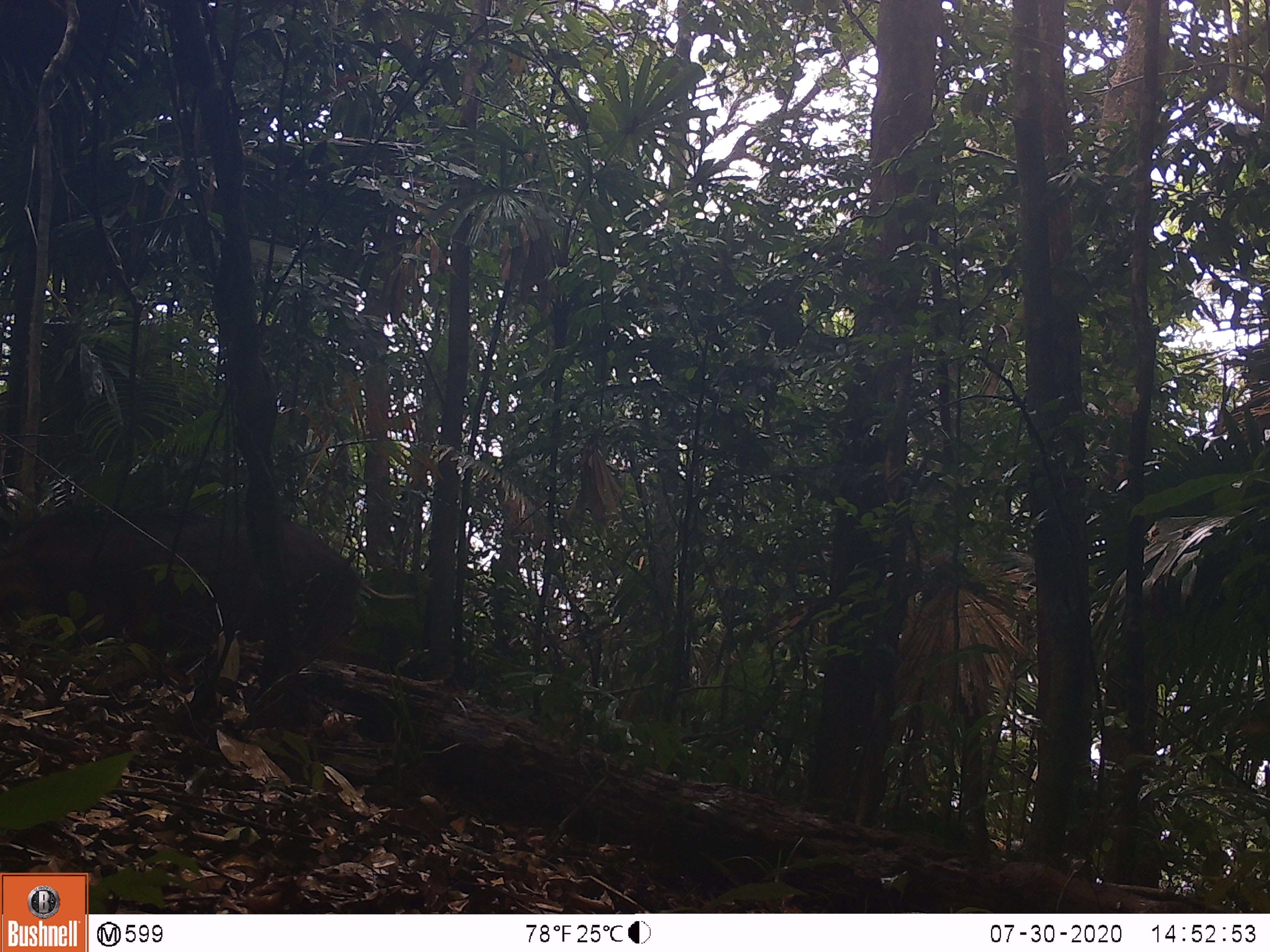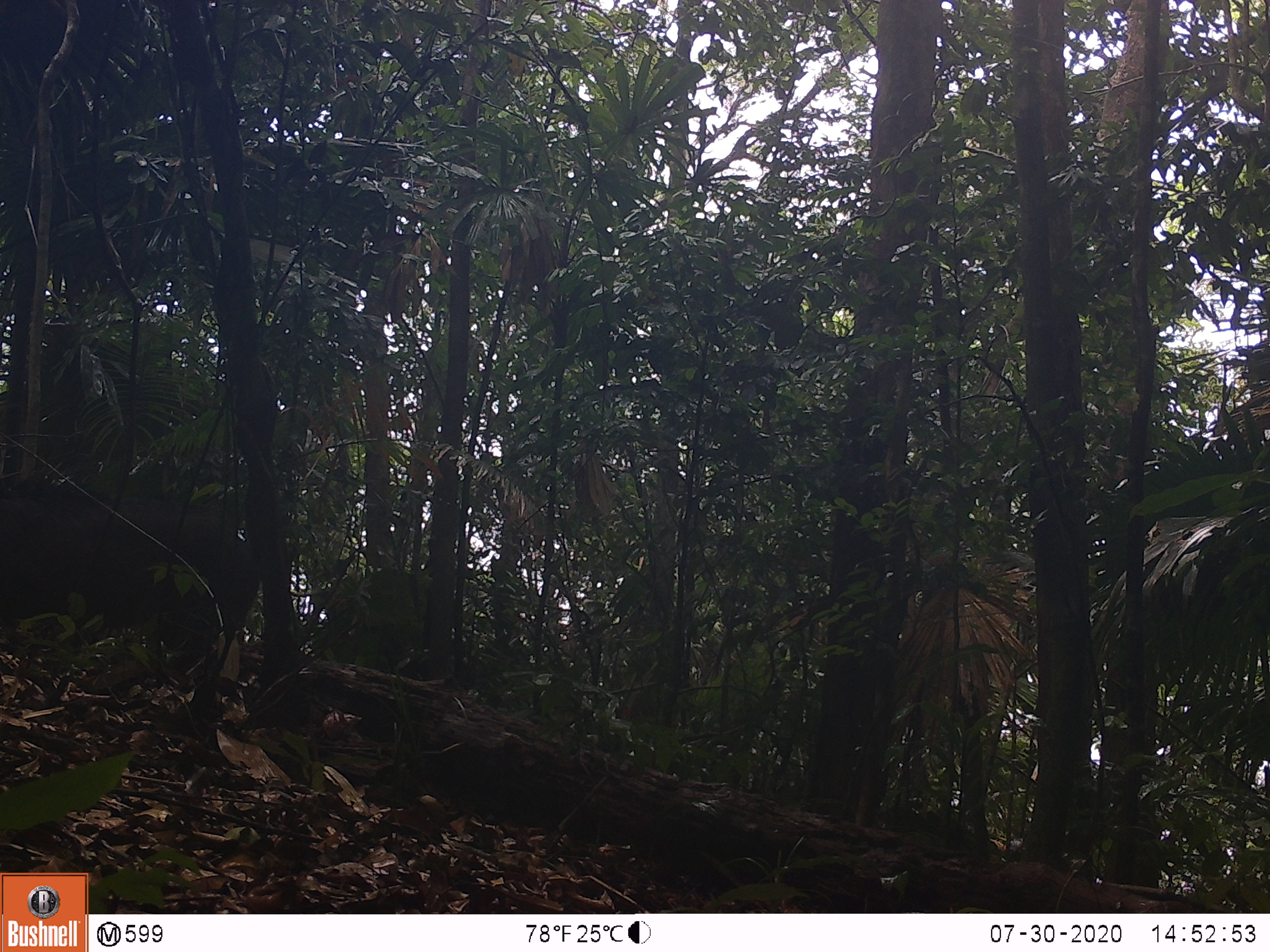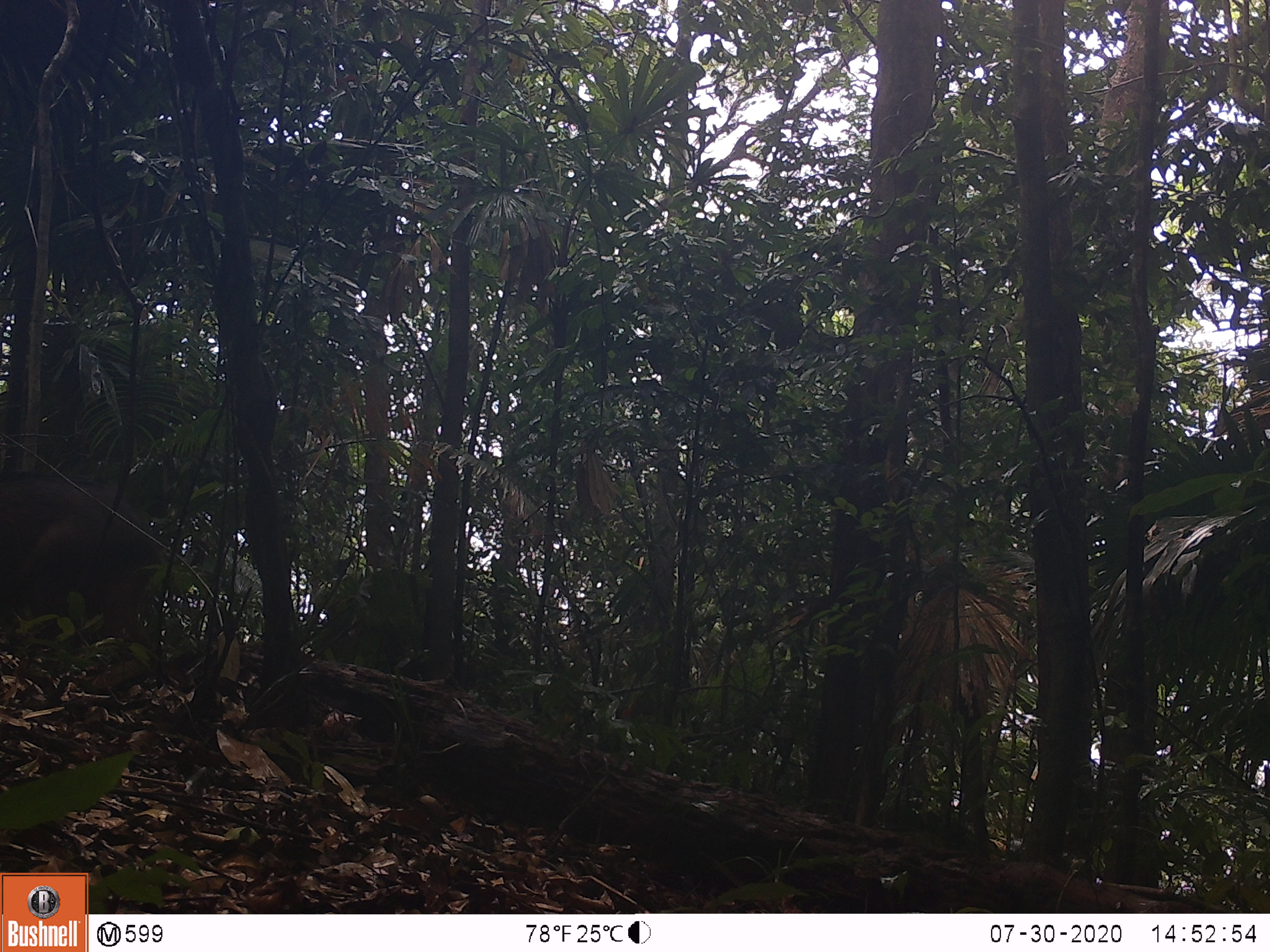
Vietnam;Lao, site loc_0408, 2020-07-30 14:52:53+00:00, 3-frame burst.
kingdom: Animalia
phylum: Chordata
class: Mammalia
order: Artiodactyla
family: Suidae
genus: Sus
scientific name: Sus scrofa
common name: eurasian wild pig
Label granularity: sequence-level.